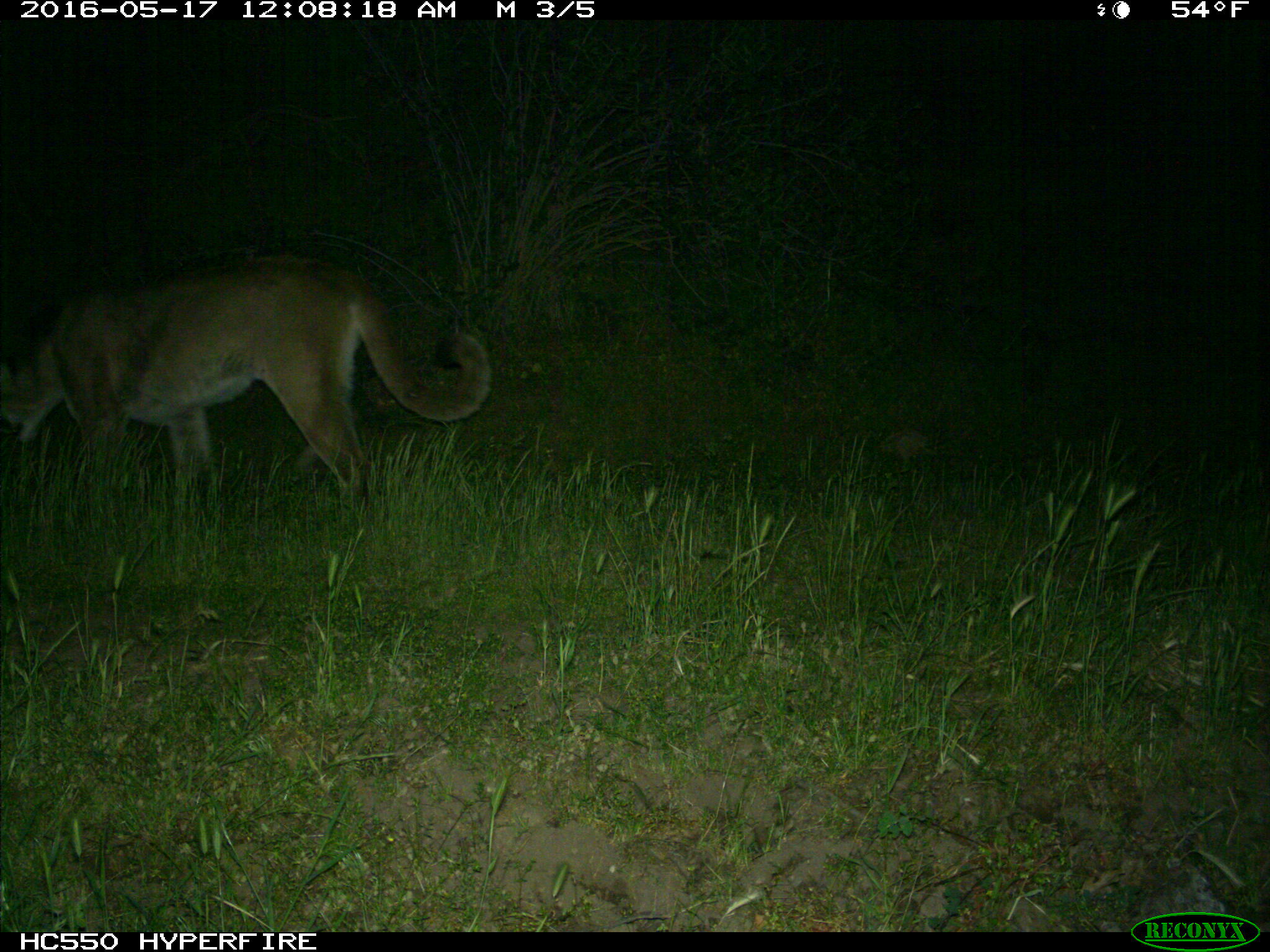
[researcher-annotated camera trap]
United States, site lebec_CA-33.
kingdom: Animalia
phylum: Chordata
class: Mammalia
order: Carnivora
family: Felidae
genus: Puma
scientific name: Puma concolor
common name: mountain lion